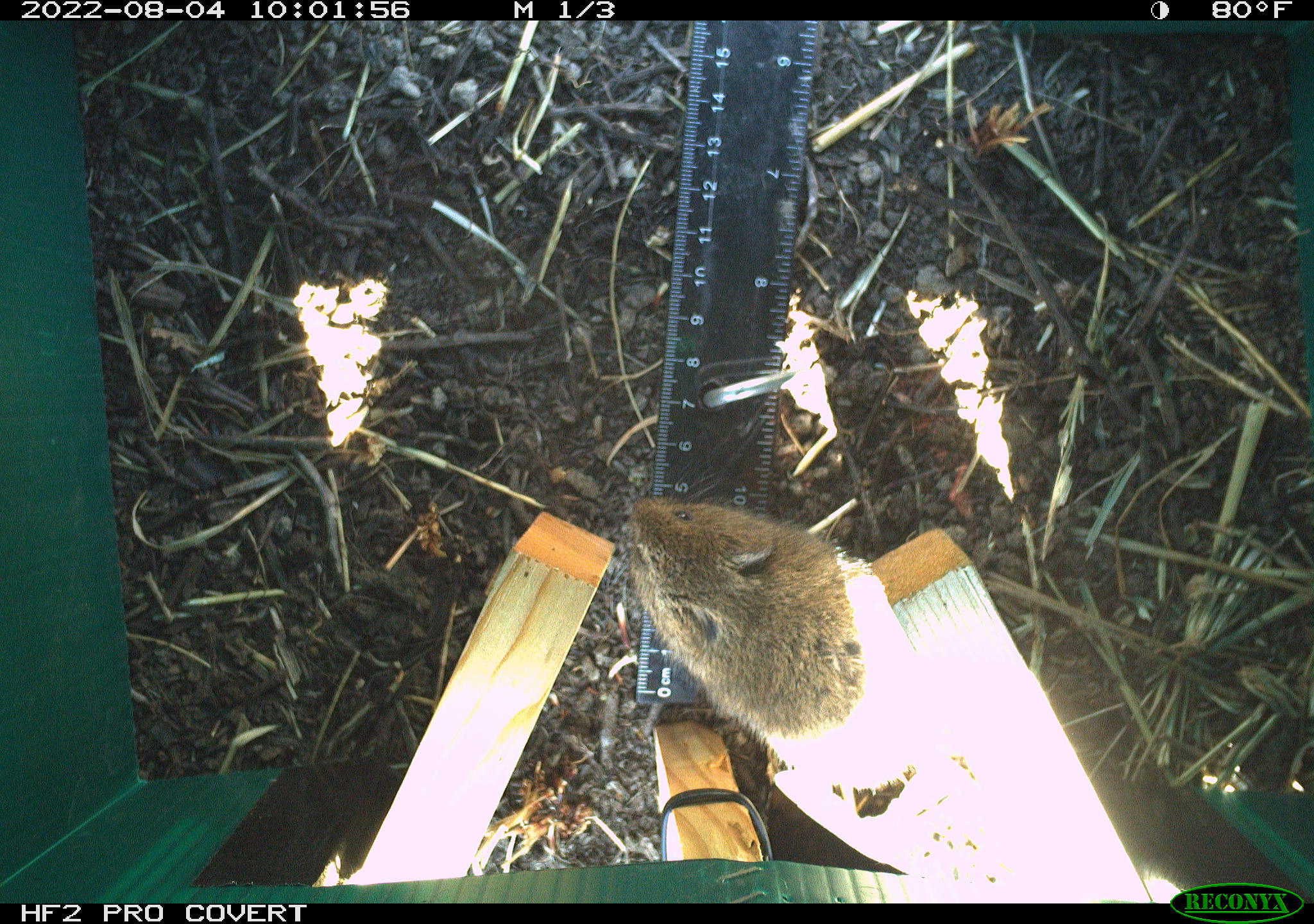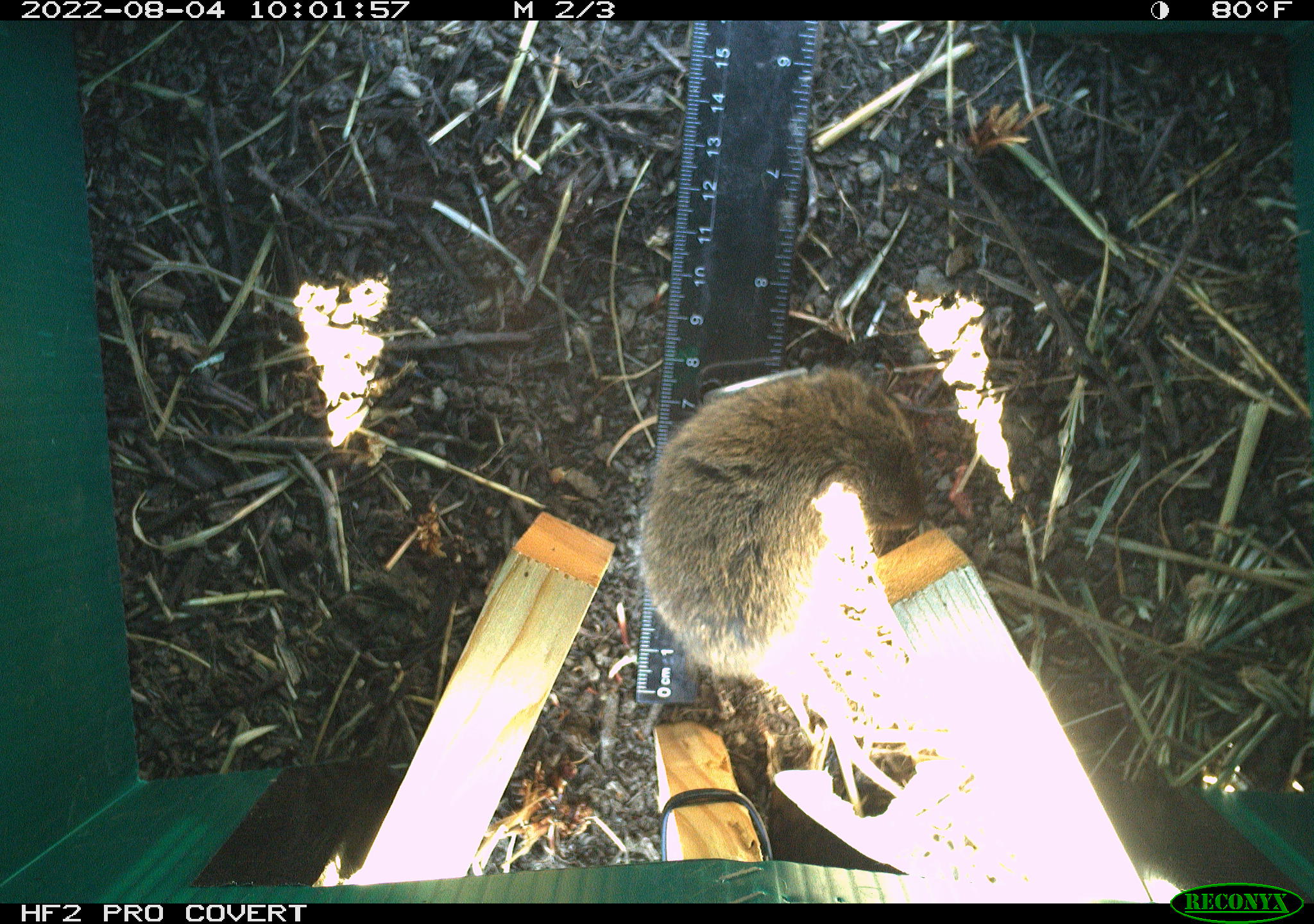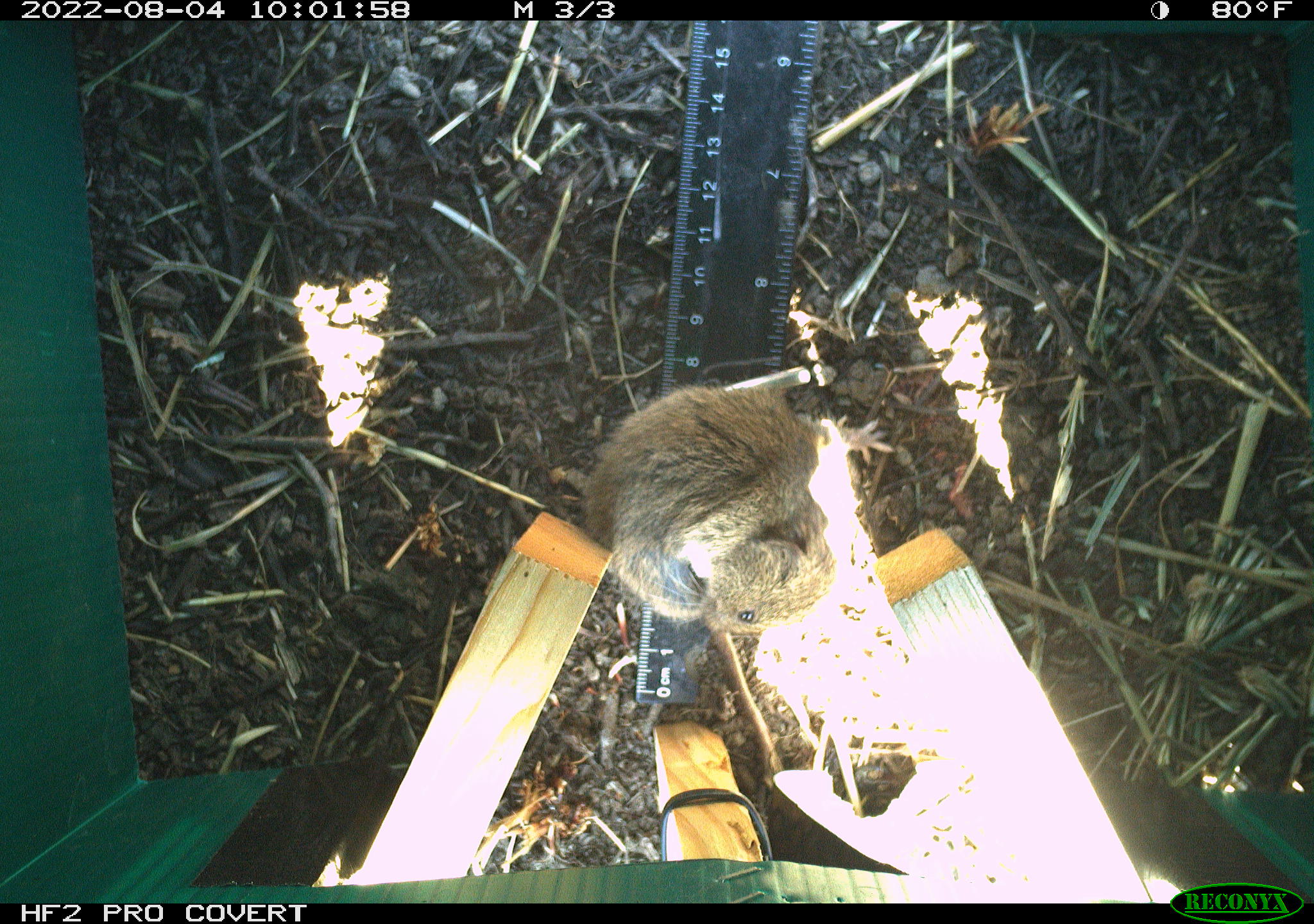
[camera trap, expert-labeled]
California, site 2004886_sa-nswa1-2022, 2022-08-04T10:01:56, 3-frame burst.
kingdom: Animalia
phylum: Chordata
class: Mammalia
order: Rodentia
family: Cricetidae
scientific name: Cricetidae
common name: hamsters, voles, lemmings, and allies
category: cricetidae family